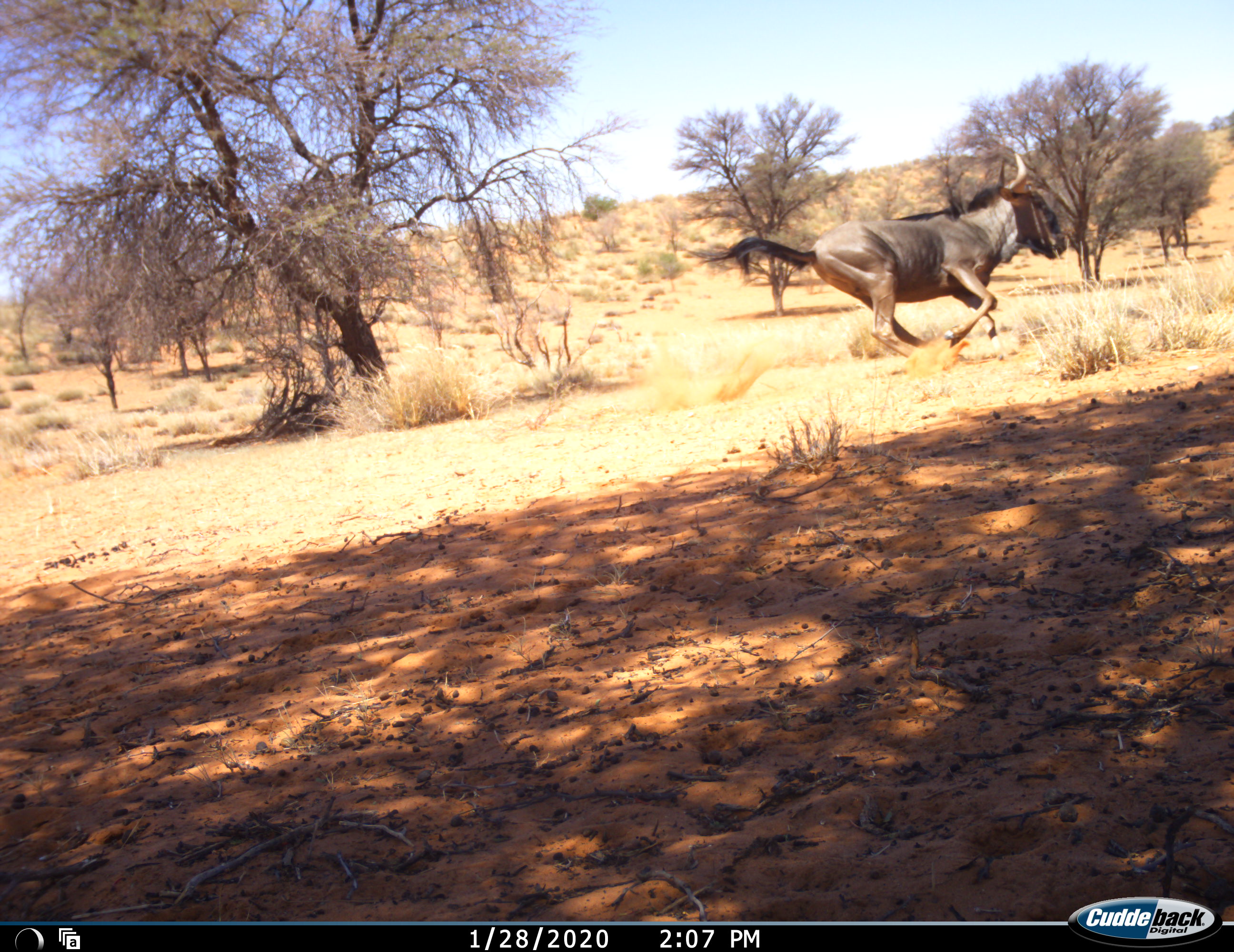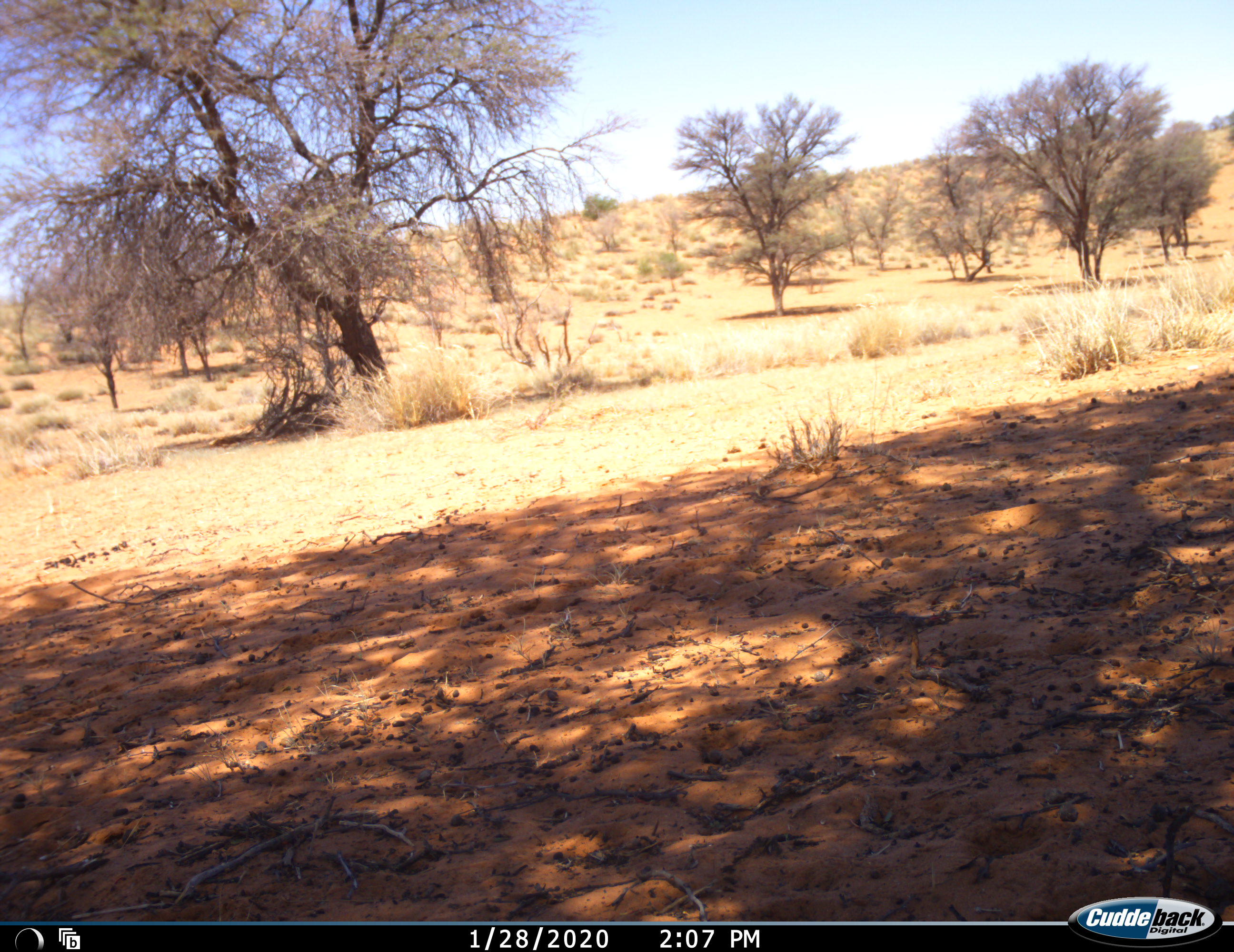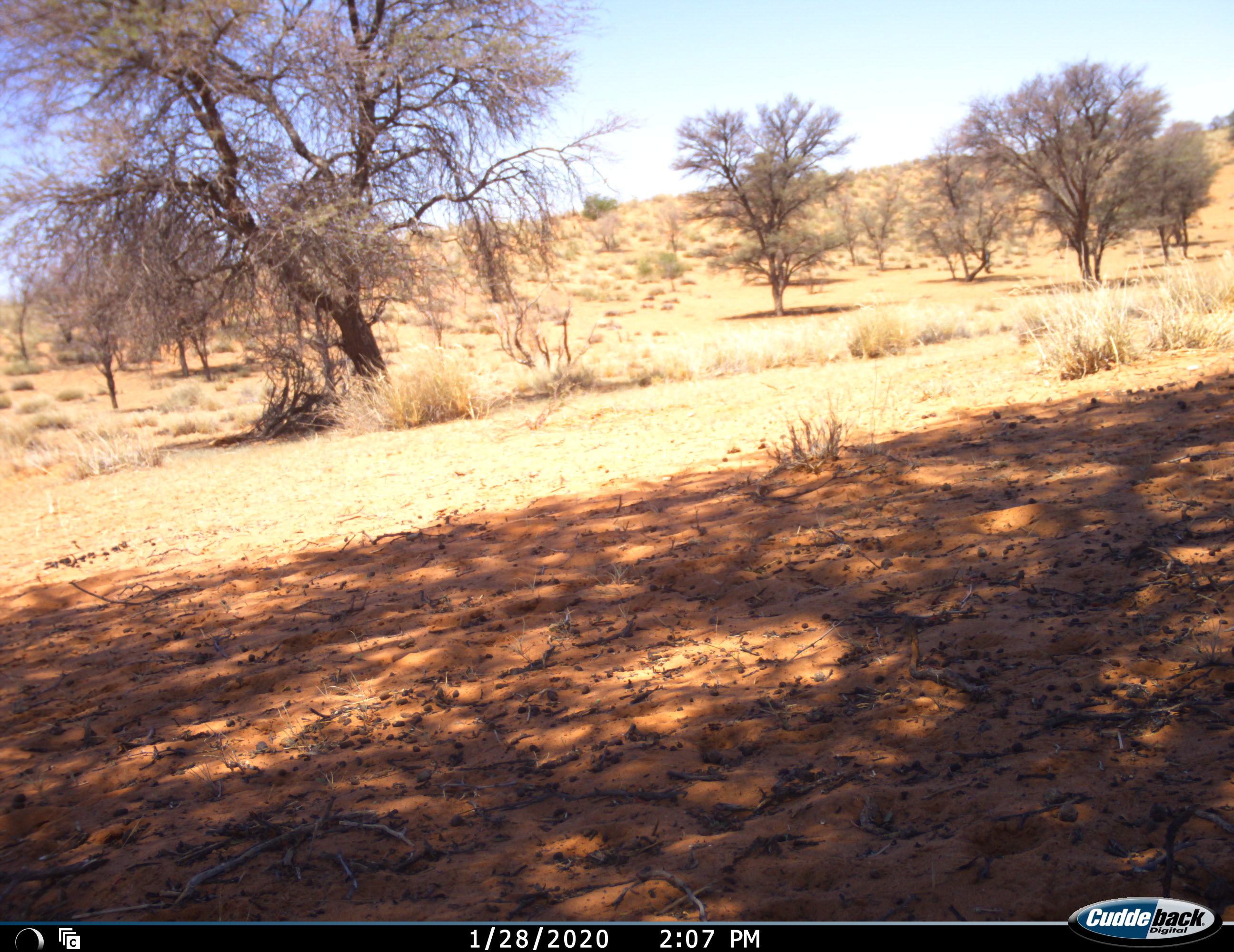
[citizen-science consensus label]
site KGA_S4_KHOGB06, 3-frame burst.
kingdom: Animalia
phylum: Chordata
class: Mammalia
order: Artiodactyla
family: Bovidae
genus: Connochaetes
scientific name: Connochaetes taurinus taurinus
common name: blue wildebeest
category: wildebeestblue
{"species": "wildebeestblue (blue wildebeest) (Connochaetes taurinus taurinus)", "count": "1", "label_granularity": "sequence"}